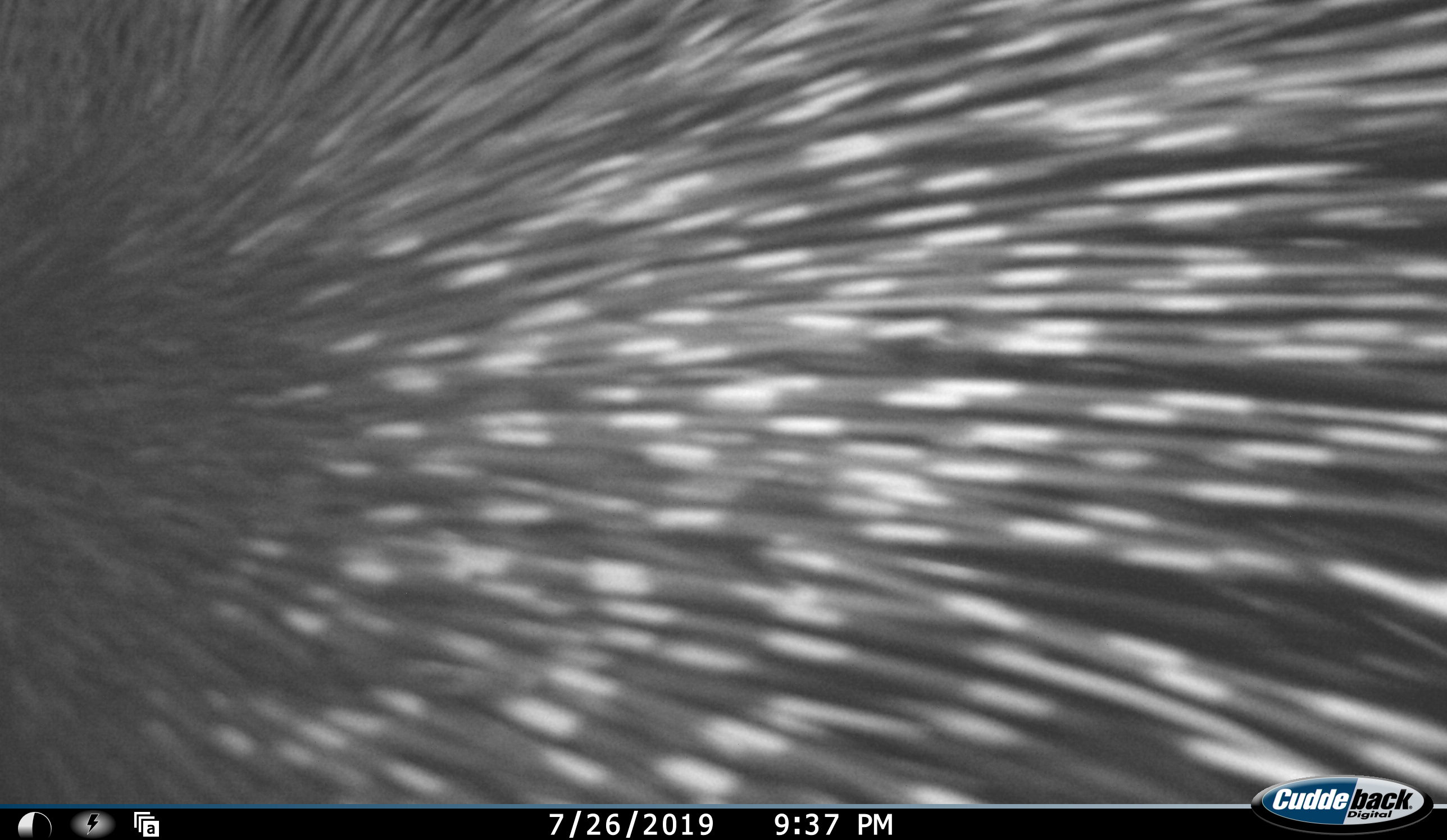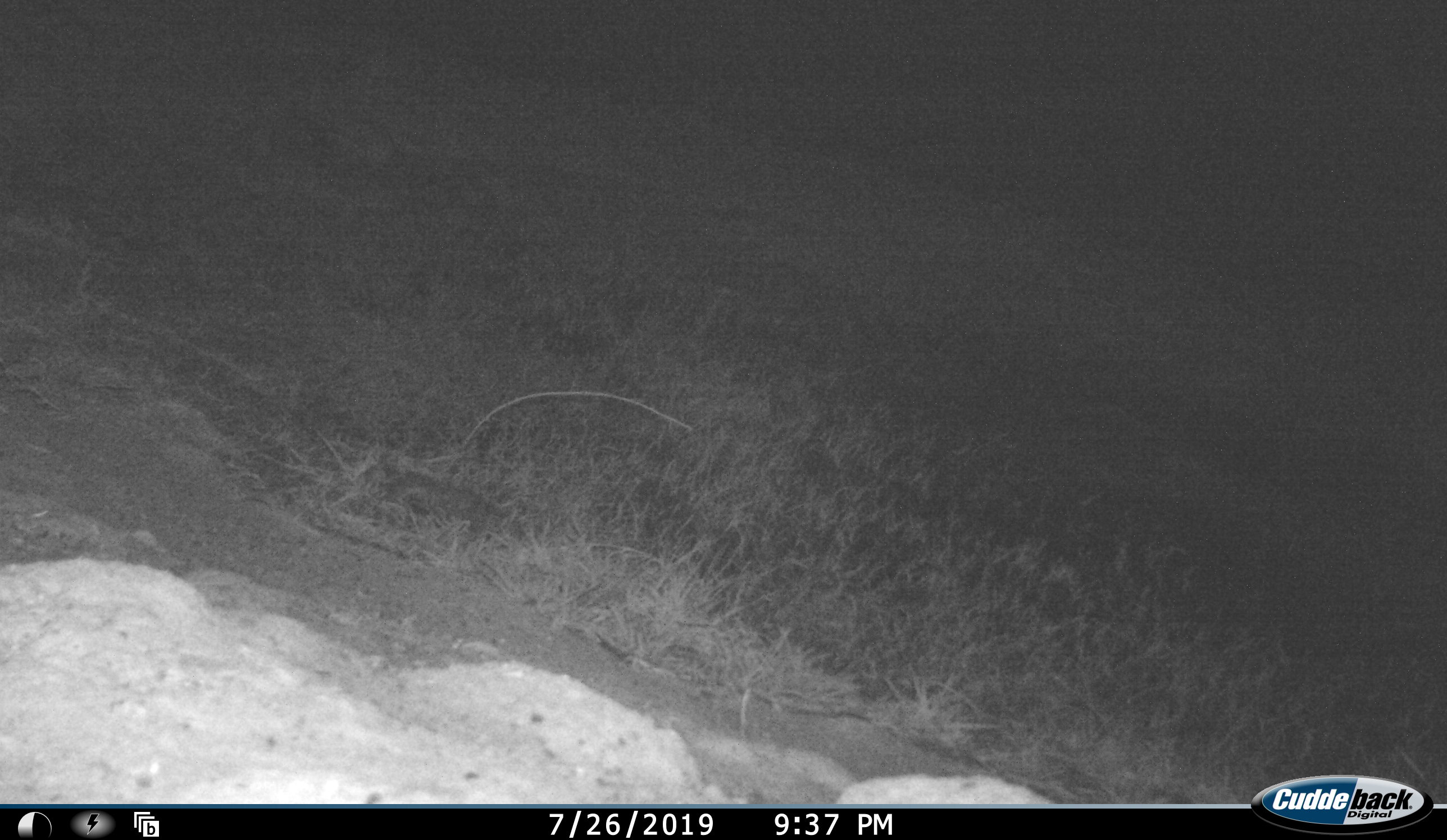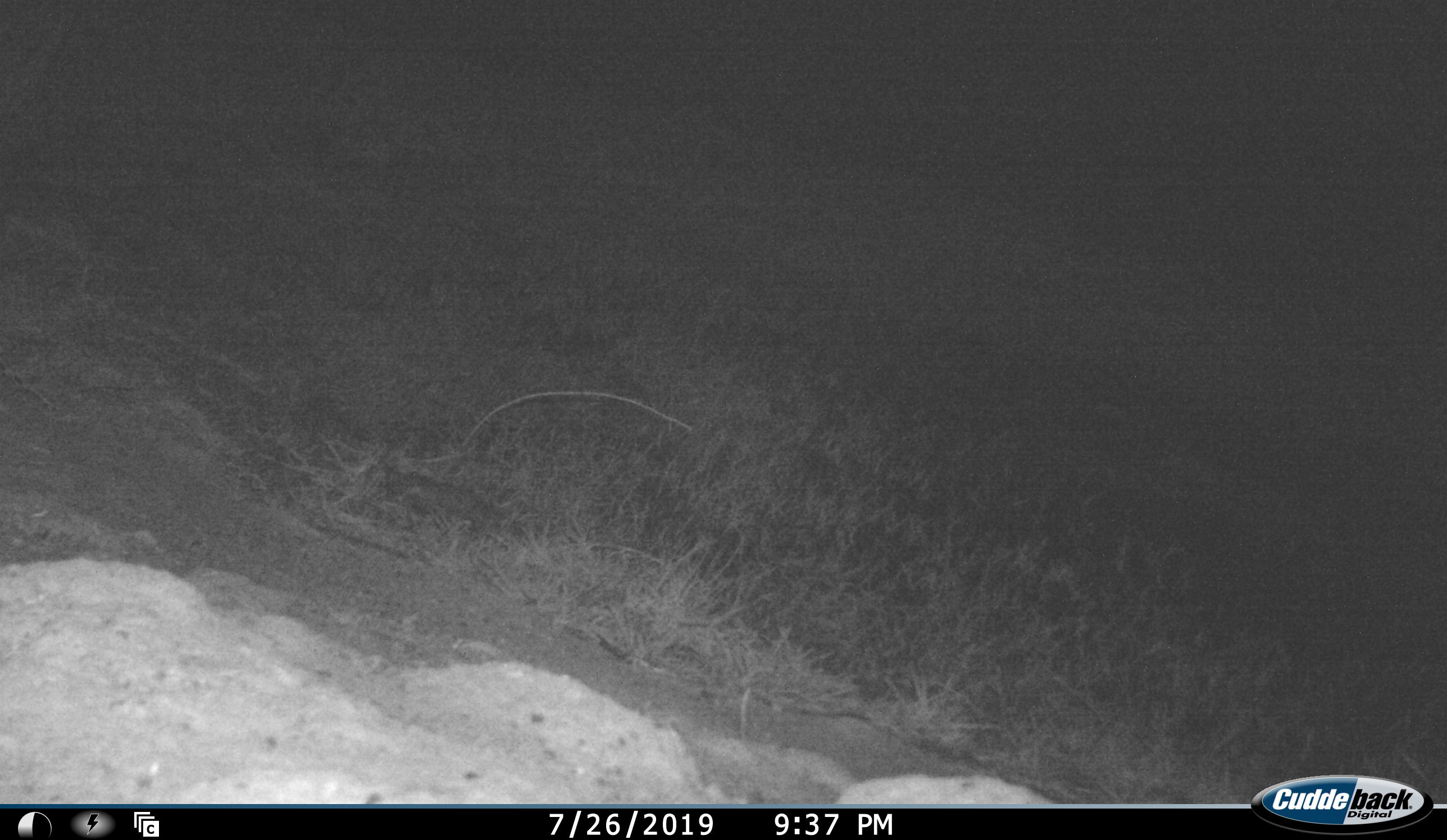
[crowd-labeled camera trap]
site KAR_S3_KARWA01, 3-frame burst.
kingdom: Animalia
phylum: Chordata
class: Mammalia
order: Rodentia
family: Hystricidae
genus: Hystrix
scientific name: Hystrix cristata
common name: crested porcupine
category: porcupine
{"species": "porcupine (crested porcupine) (Hystrix cristata)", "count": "1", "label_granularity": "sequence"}